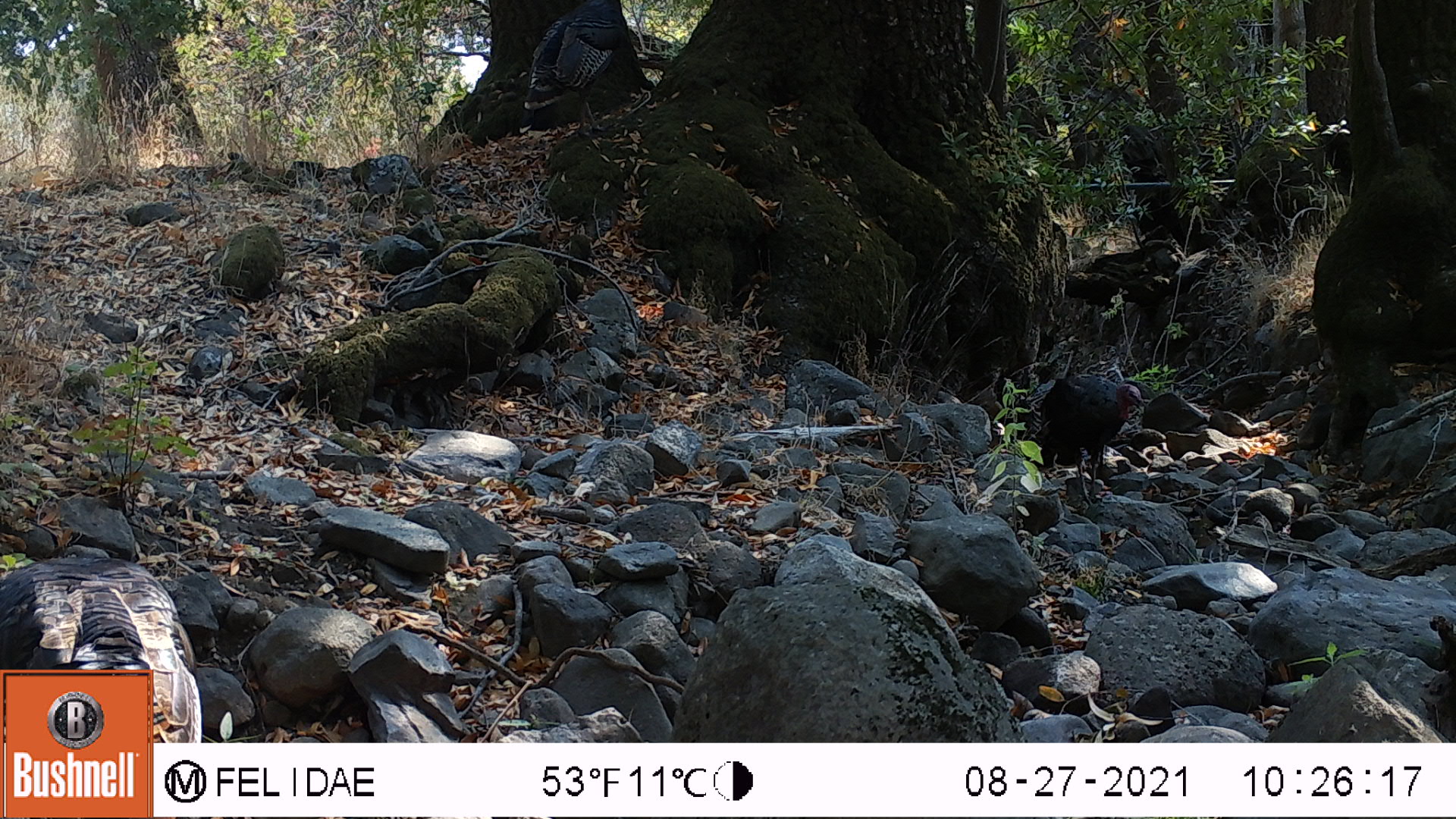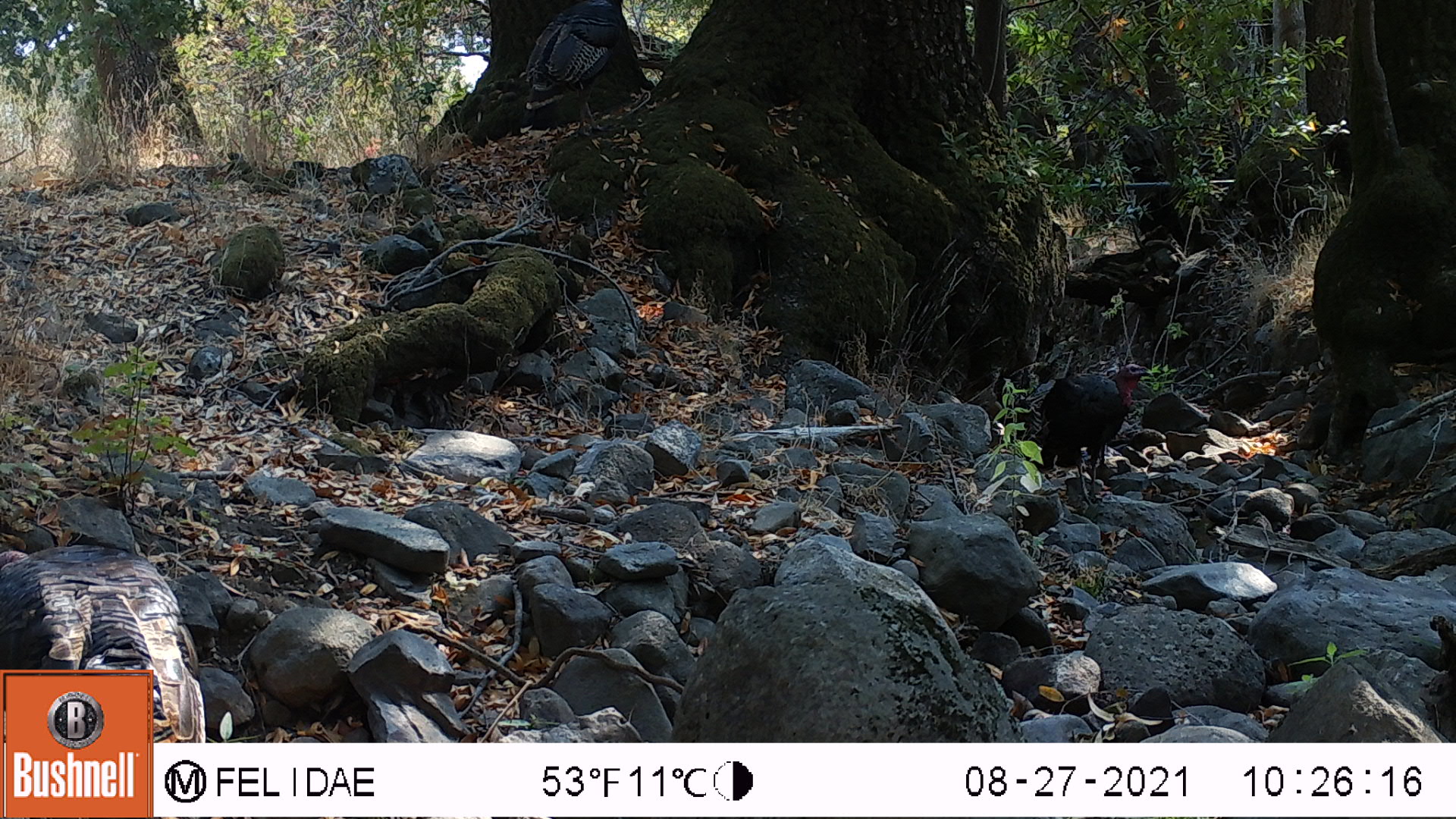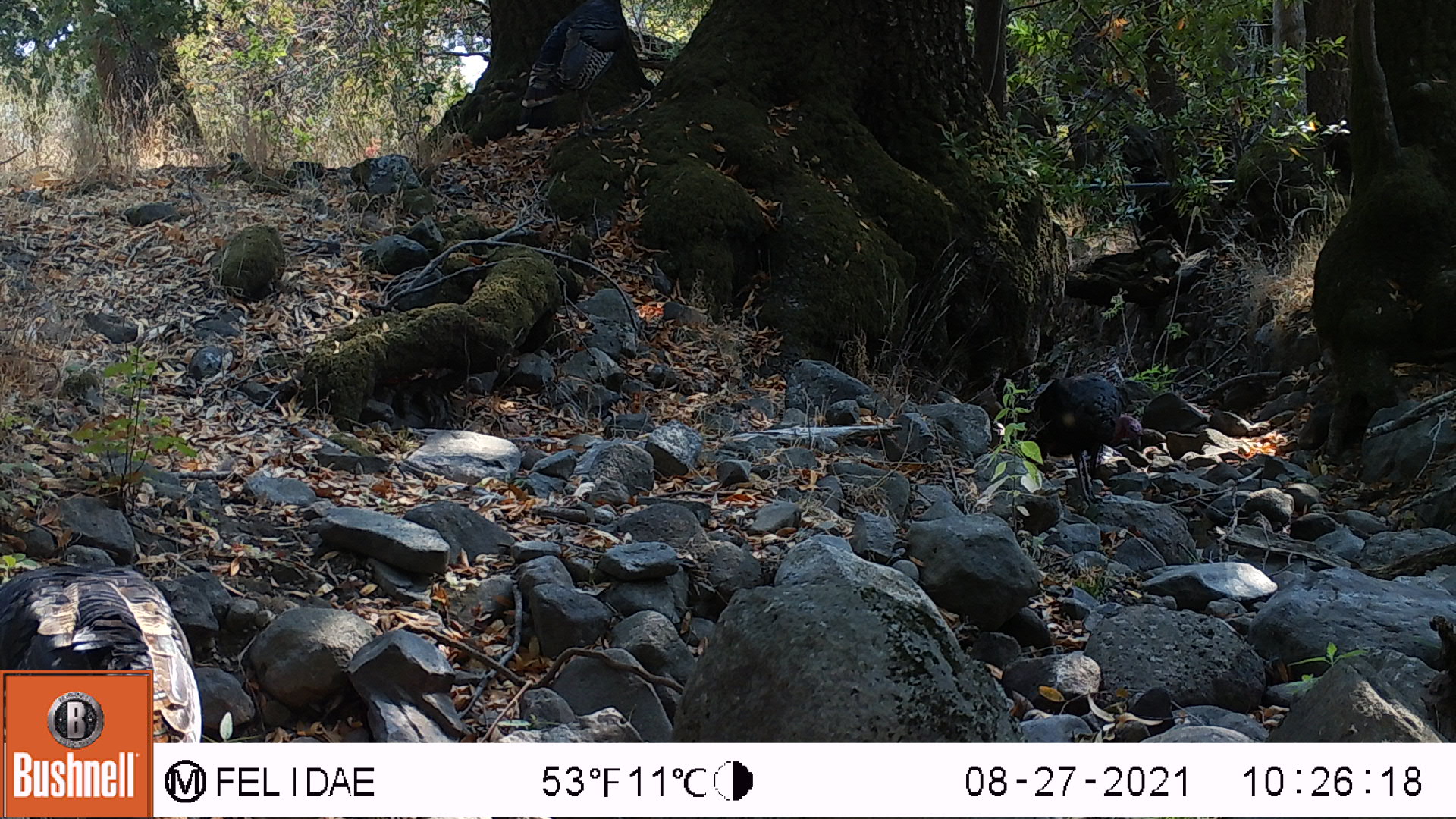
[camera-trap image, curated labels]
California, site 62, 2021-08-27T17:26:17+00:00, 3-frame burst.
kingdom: Animalia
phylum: Chordata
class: Aves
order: Galliformes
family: Phasianidae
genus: Meleagris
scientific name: Meleagris gallopavo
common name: turkey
Turkey (Meleagris gallopavo).